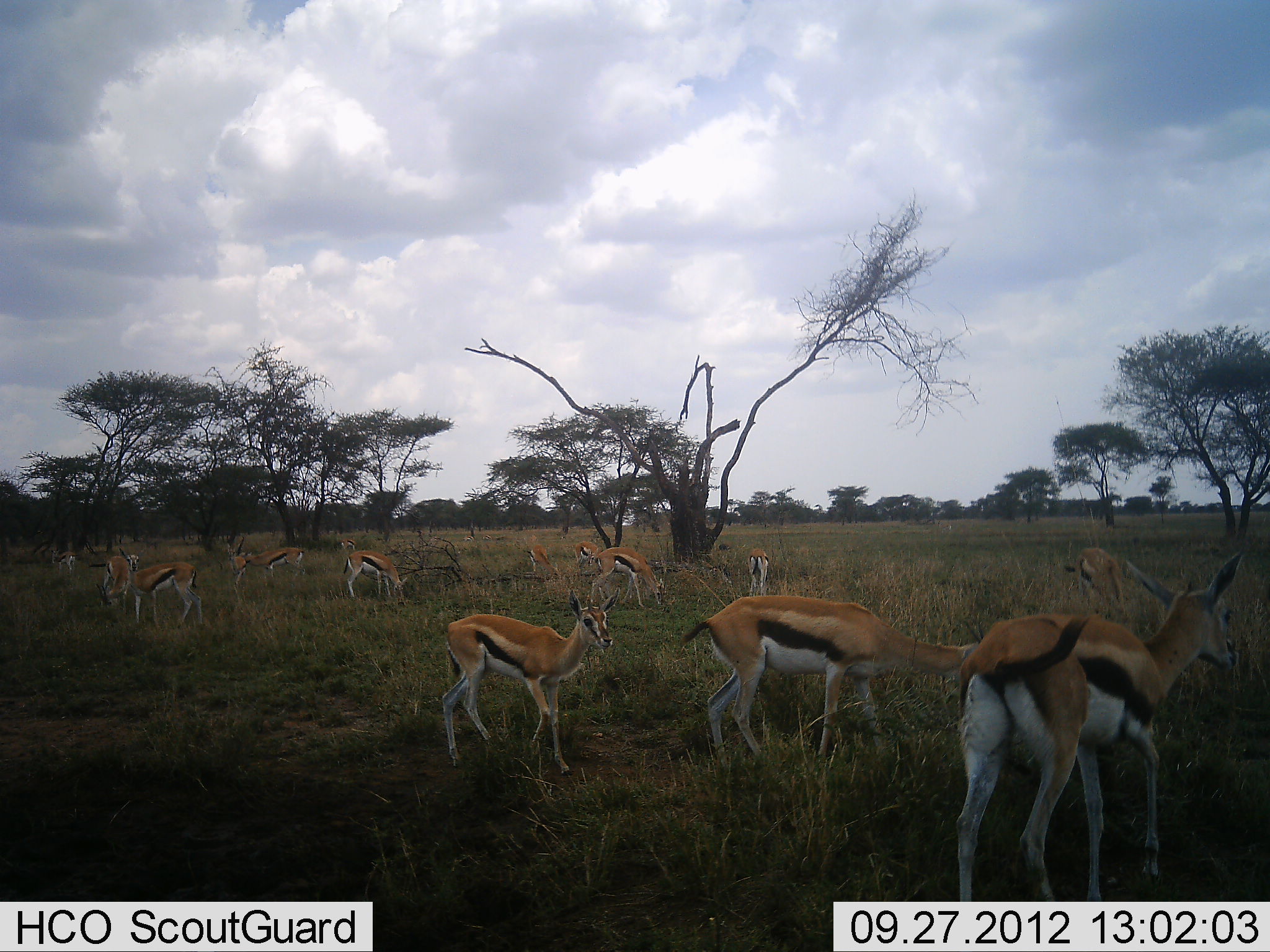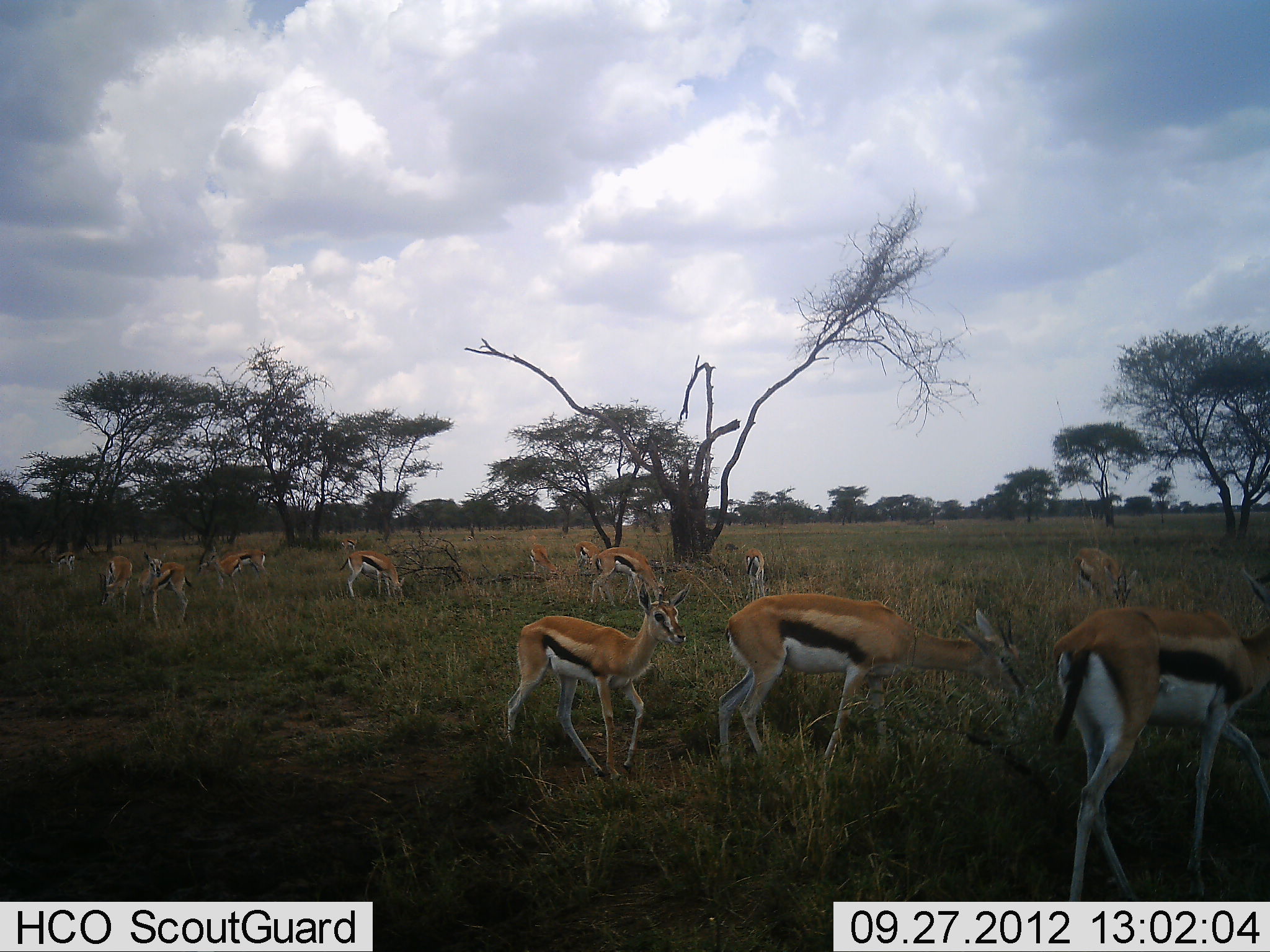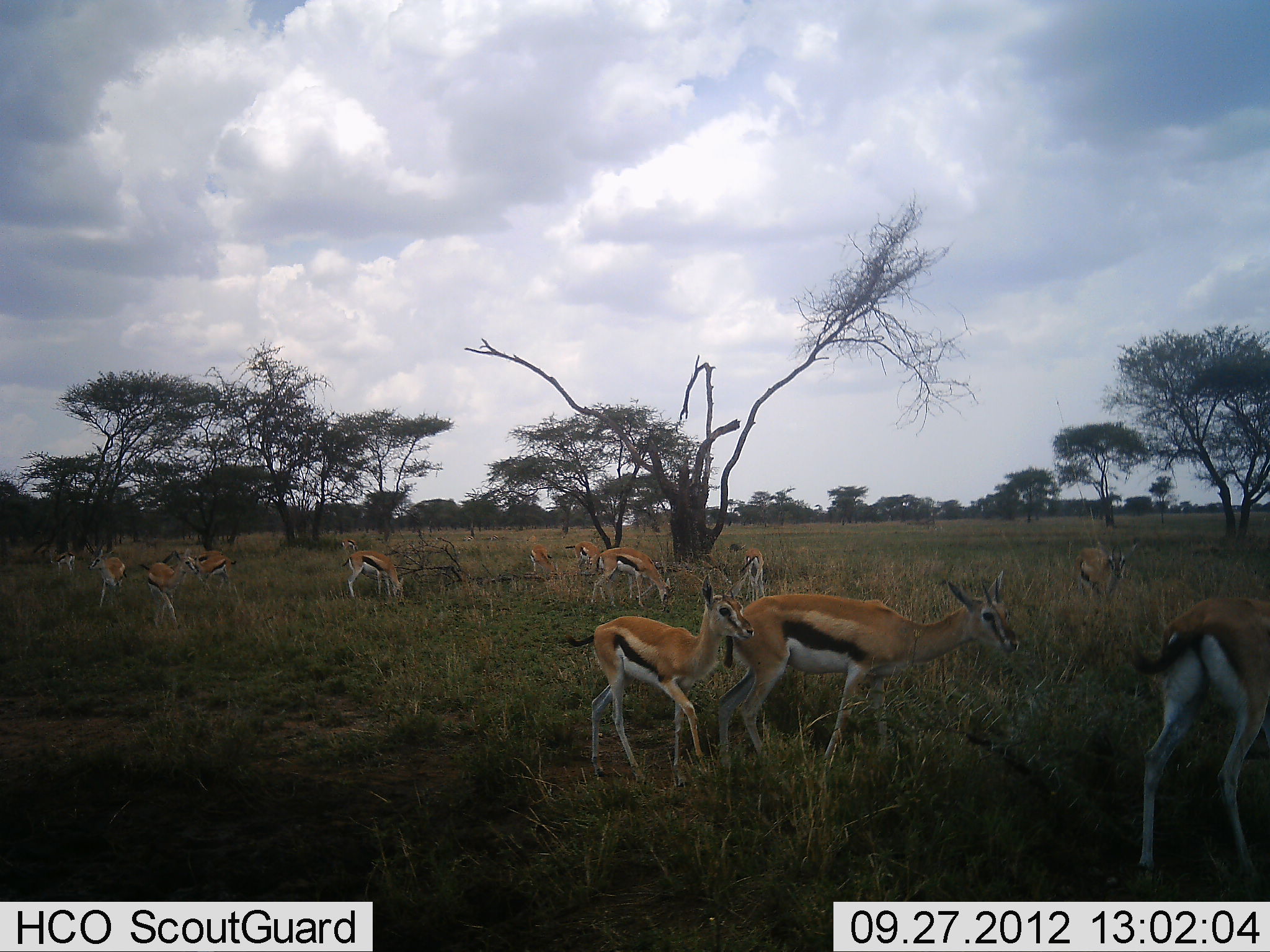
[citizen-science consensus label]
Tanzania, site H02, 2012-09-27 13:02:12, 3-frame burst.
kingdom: Animalia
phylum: Chordata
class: Mammalia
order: Artiodactyla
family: Bovidae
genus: Eudorcas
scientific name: Eudorcas thomsonii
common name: thomson's gazelle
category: gazellethomsons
Gazellethomsons (thomson's gazelle) (Eudorcas thomsonii), count 11-50. Behavior (volunteer vote fractions): standing 100%, resting 0%, moving 20%, interacting 0%. Young present (vote fraction): 0%. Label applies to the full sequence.